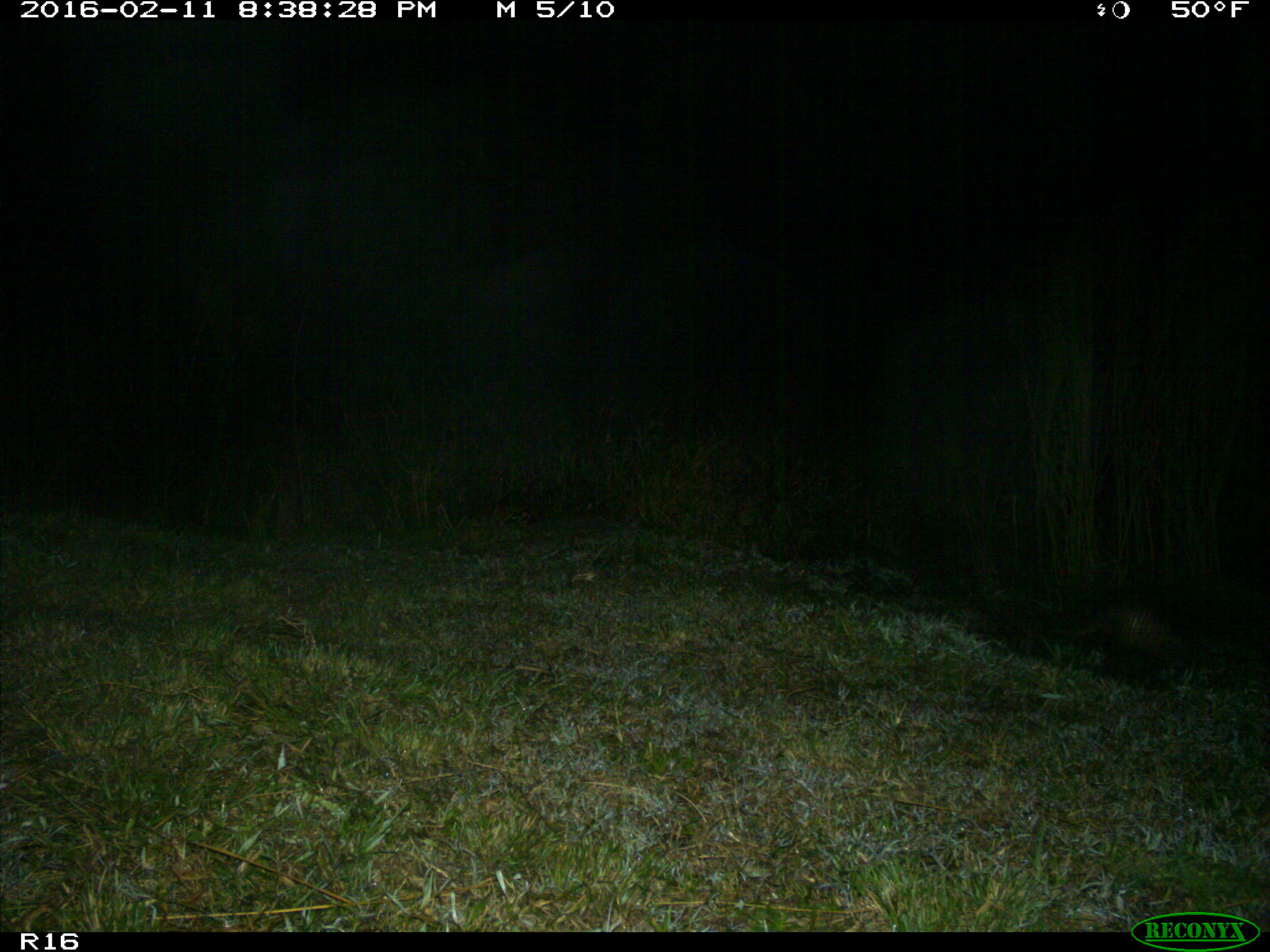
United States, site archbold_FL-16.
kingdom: Animalia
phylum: Chordata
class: Mammalia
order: Cingulata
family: Dasypodidae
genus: Dasypus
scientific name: Dasypus novemcinctus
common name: nine-banded armadillo